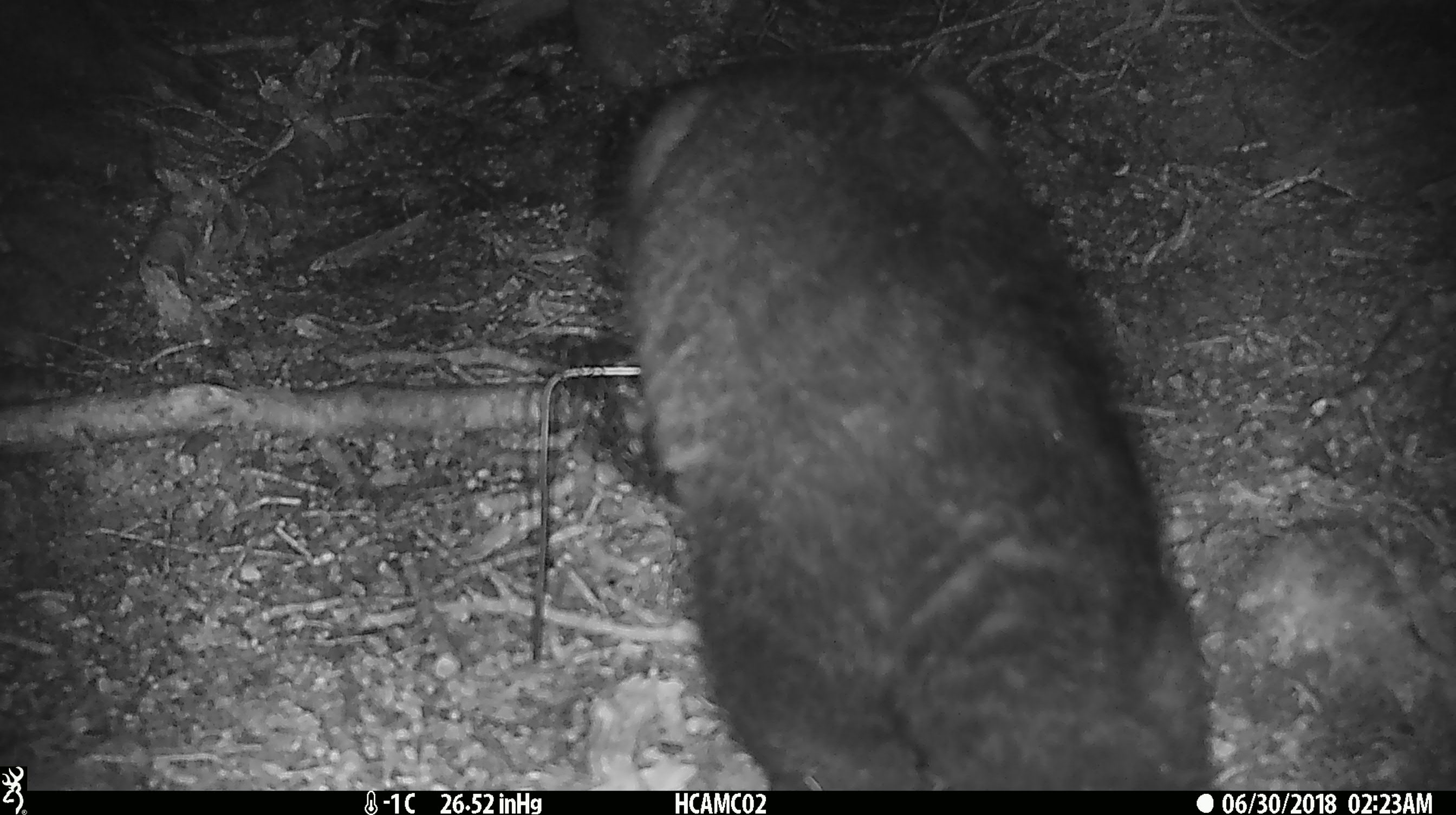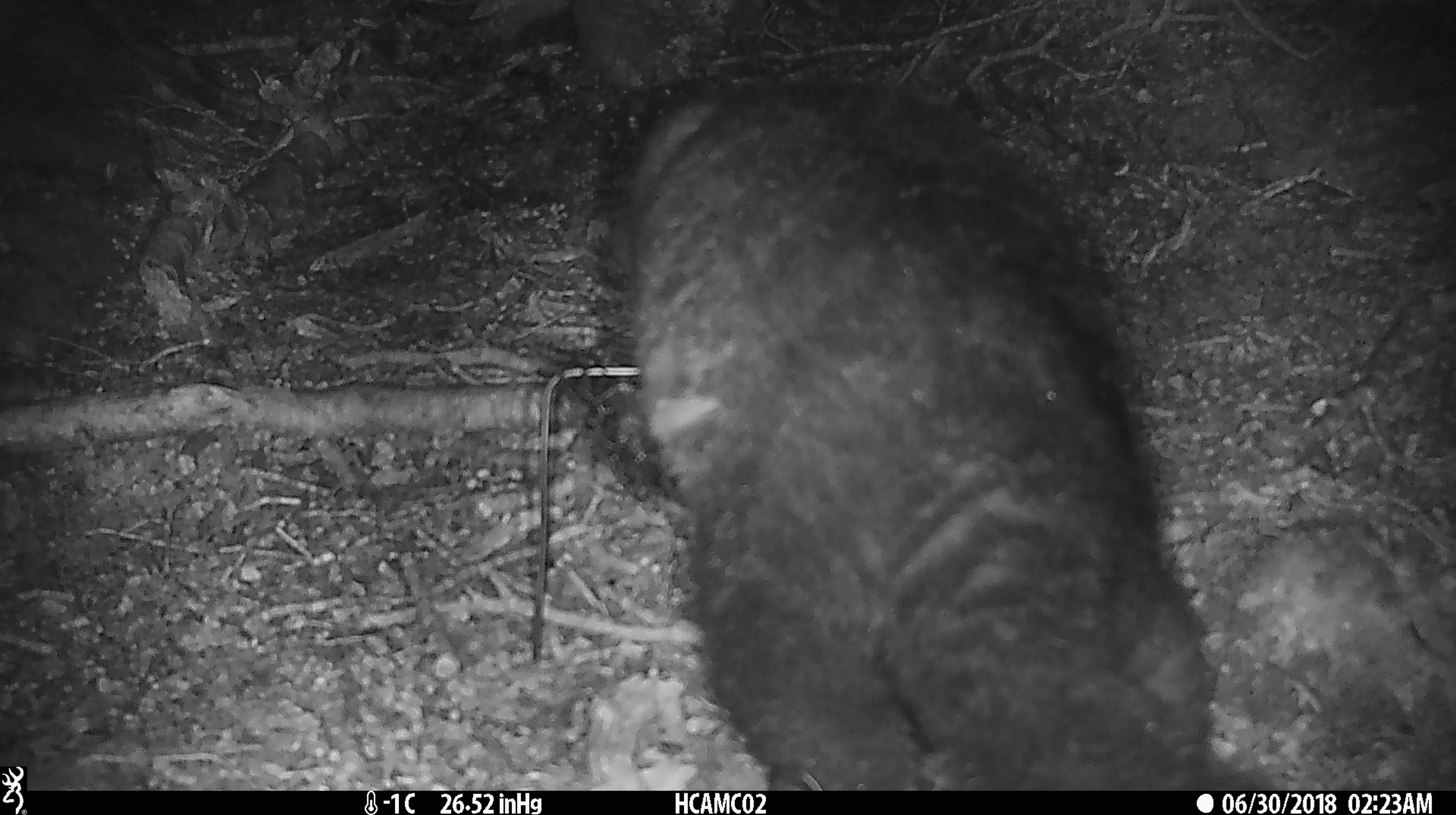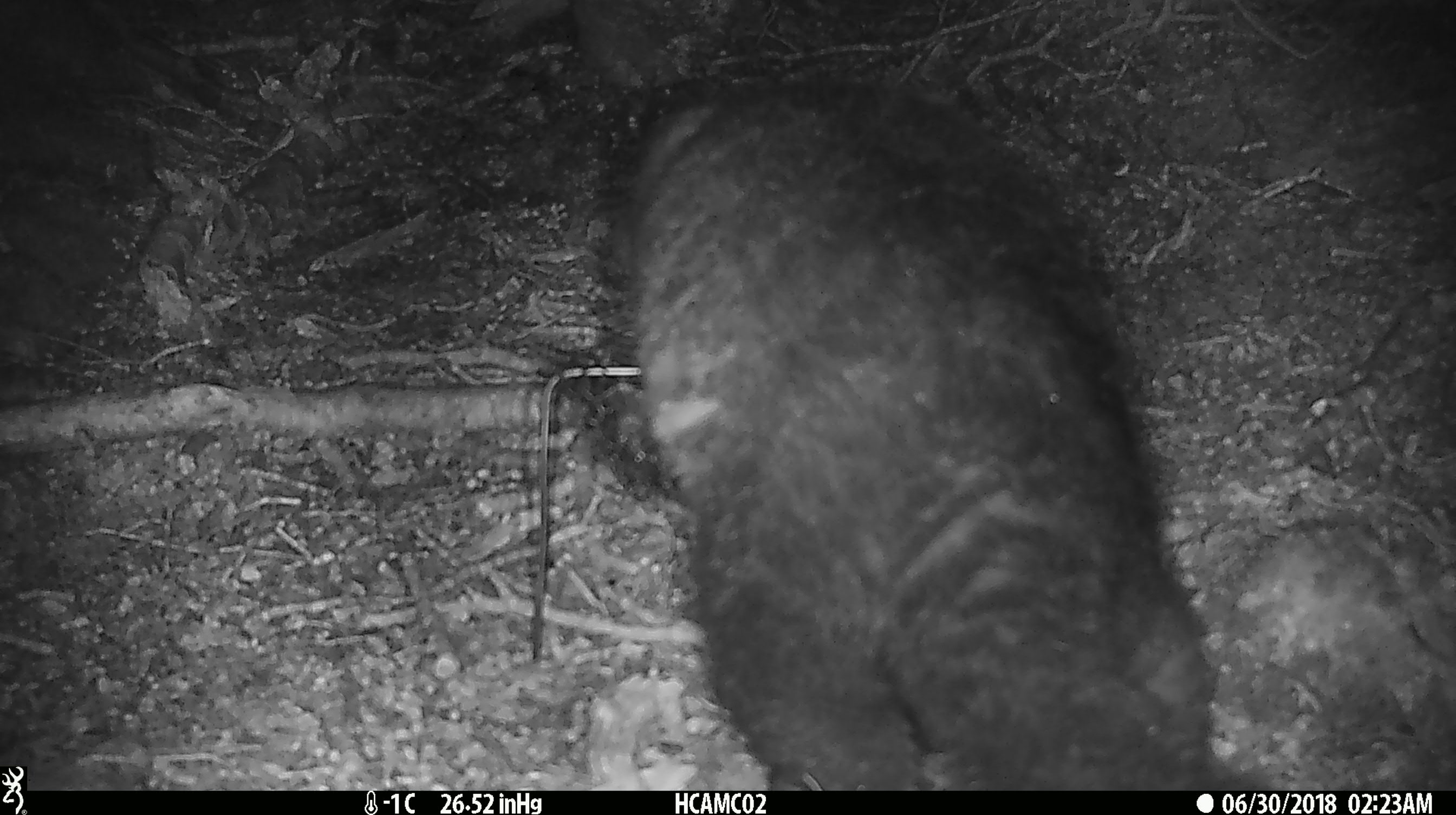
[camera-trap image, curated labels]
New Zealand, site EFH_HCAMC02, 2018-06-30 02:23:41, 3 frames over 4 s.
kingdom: Animalia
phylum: Chordata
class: Mammalia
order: Diprotodontia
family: Phalangeridae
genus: Trichosurus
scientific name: Trichosurus vulpecula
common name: common brushtail possum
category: possum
Possum (common brushtail possum) (Trichosurus vulpecula).